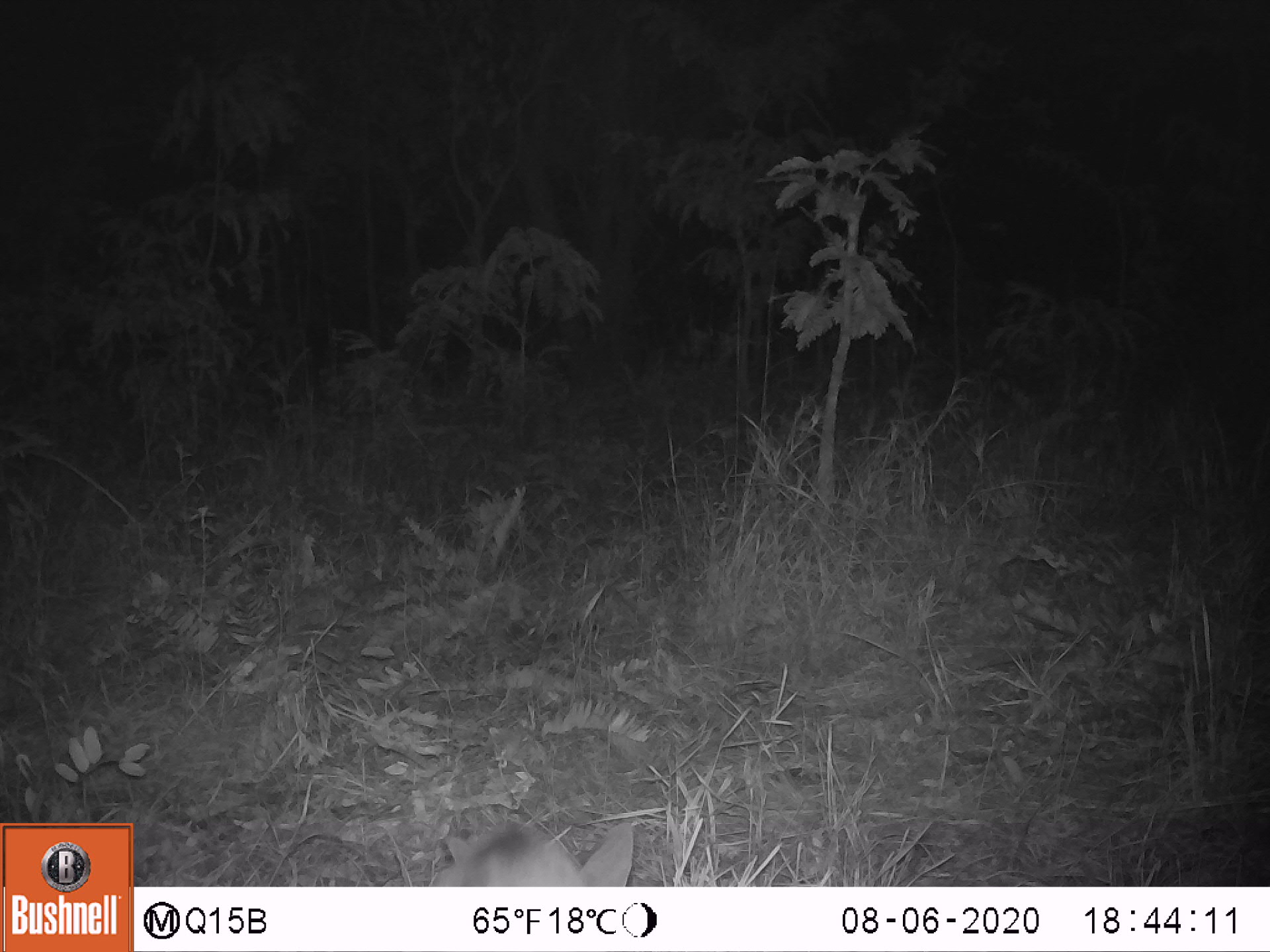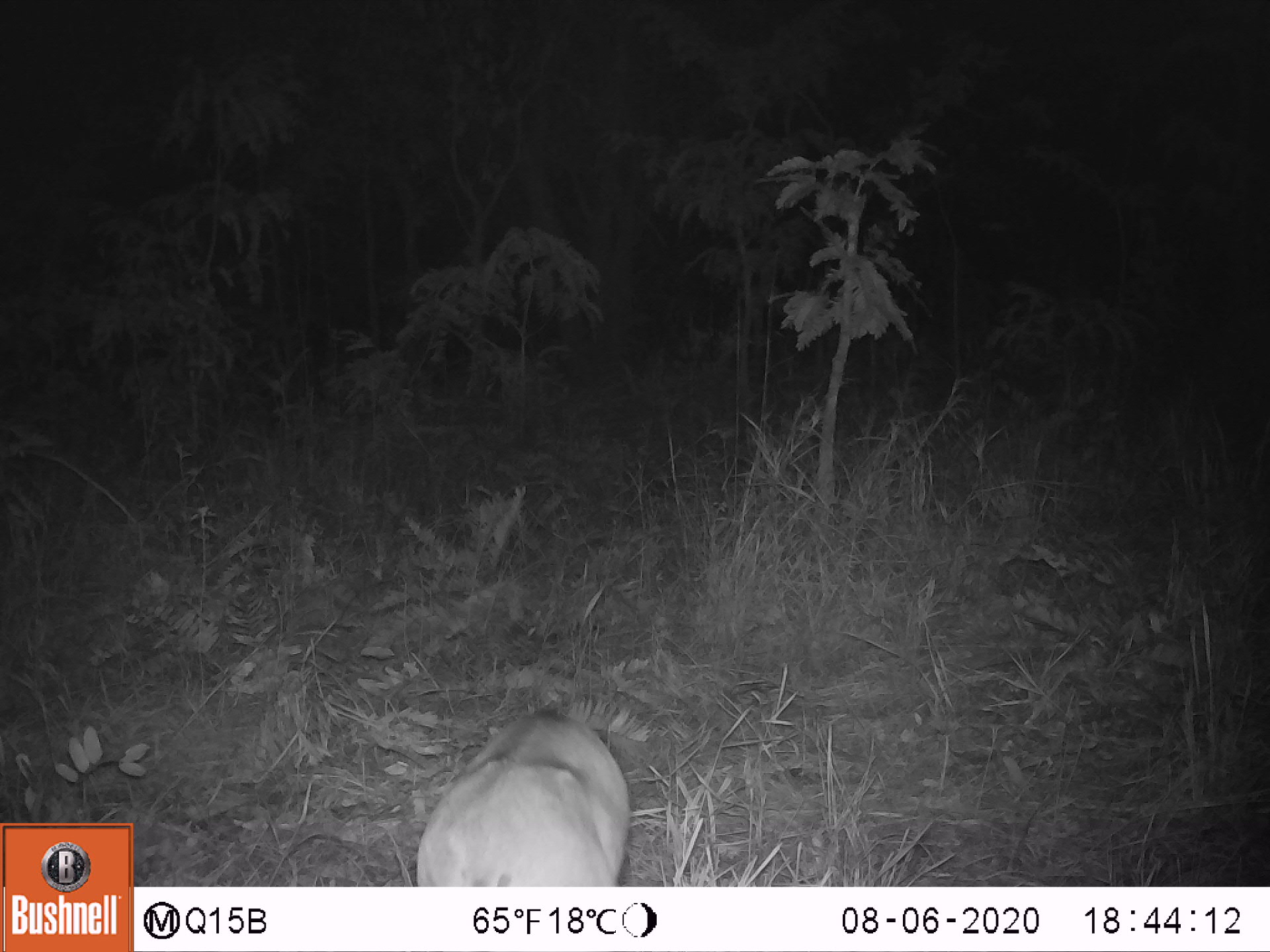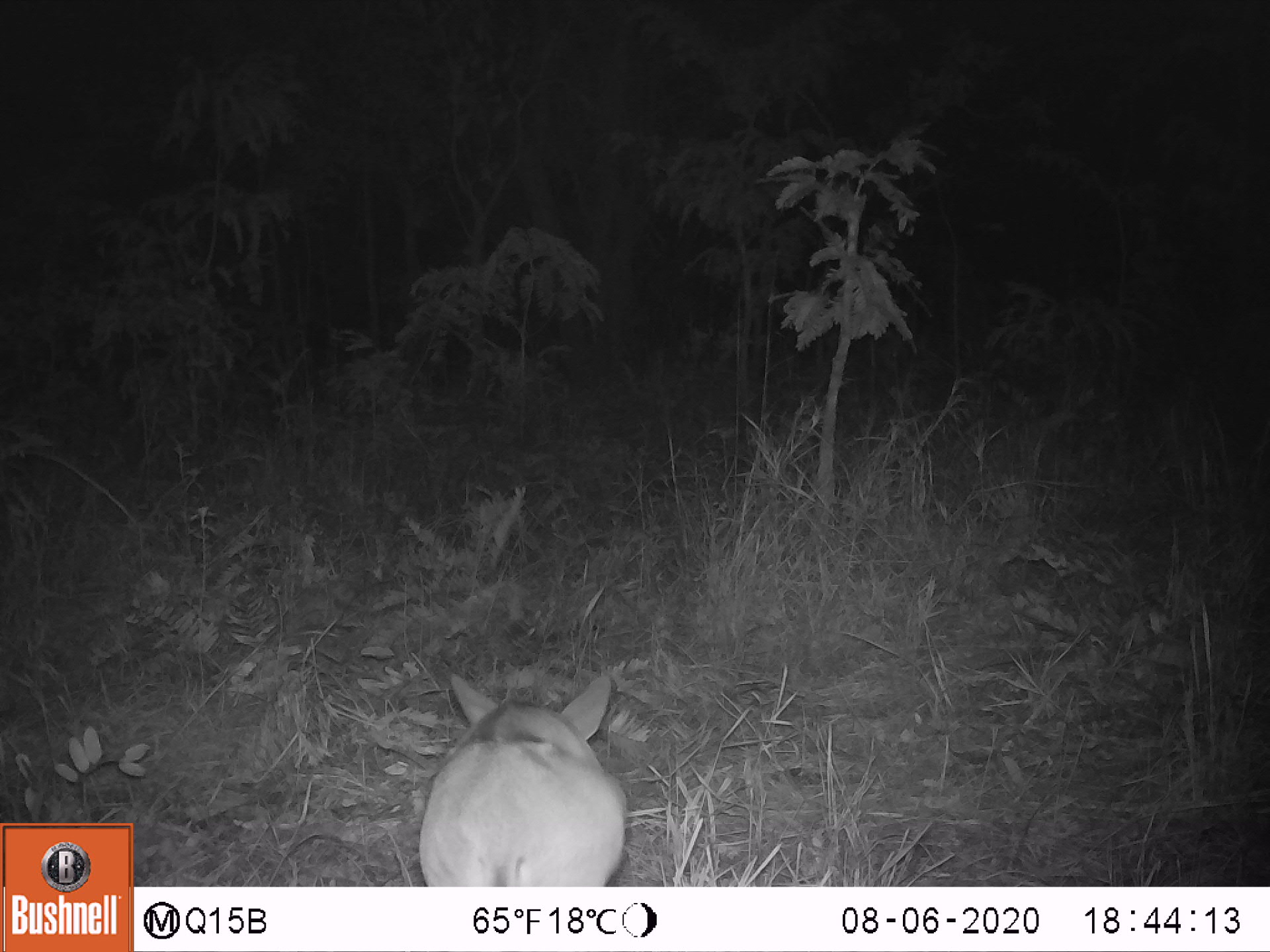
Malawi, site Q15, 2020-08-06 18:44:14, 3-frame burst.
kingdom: Animalia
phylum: Chordata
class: Mammalia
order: Artiodactyla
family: Bovidae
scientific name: Antilopinae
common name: small antelope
Small antelope (Antilopinae), count 1.